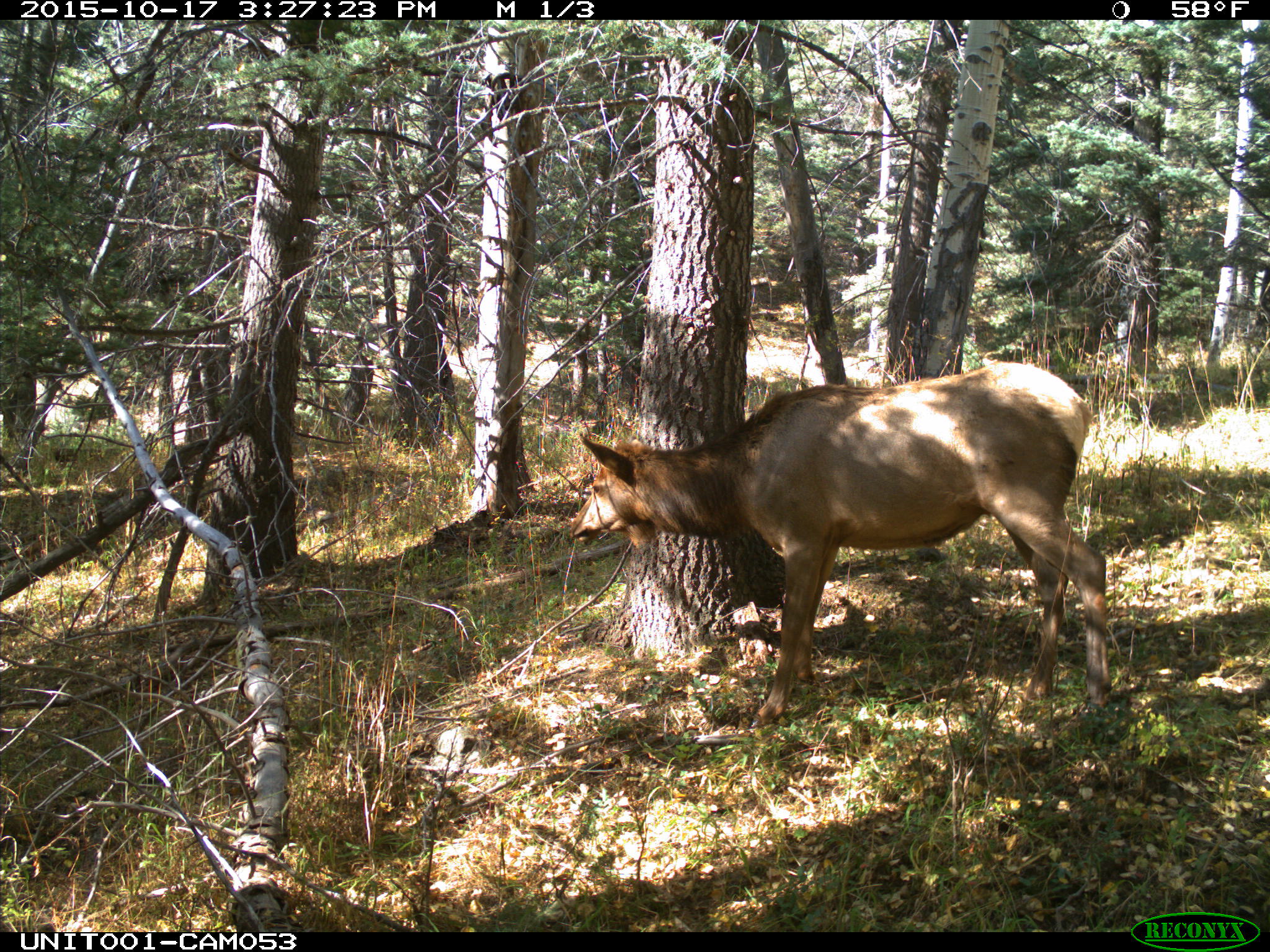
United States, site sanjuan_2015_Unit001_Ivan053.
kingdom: Animalia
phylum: Chordata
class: Mammalia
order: Artiodactyla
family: Cervidae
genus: Cervus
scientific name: Cervus elaphus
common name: red deer